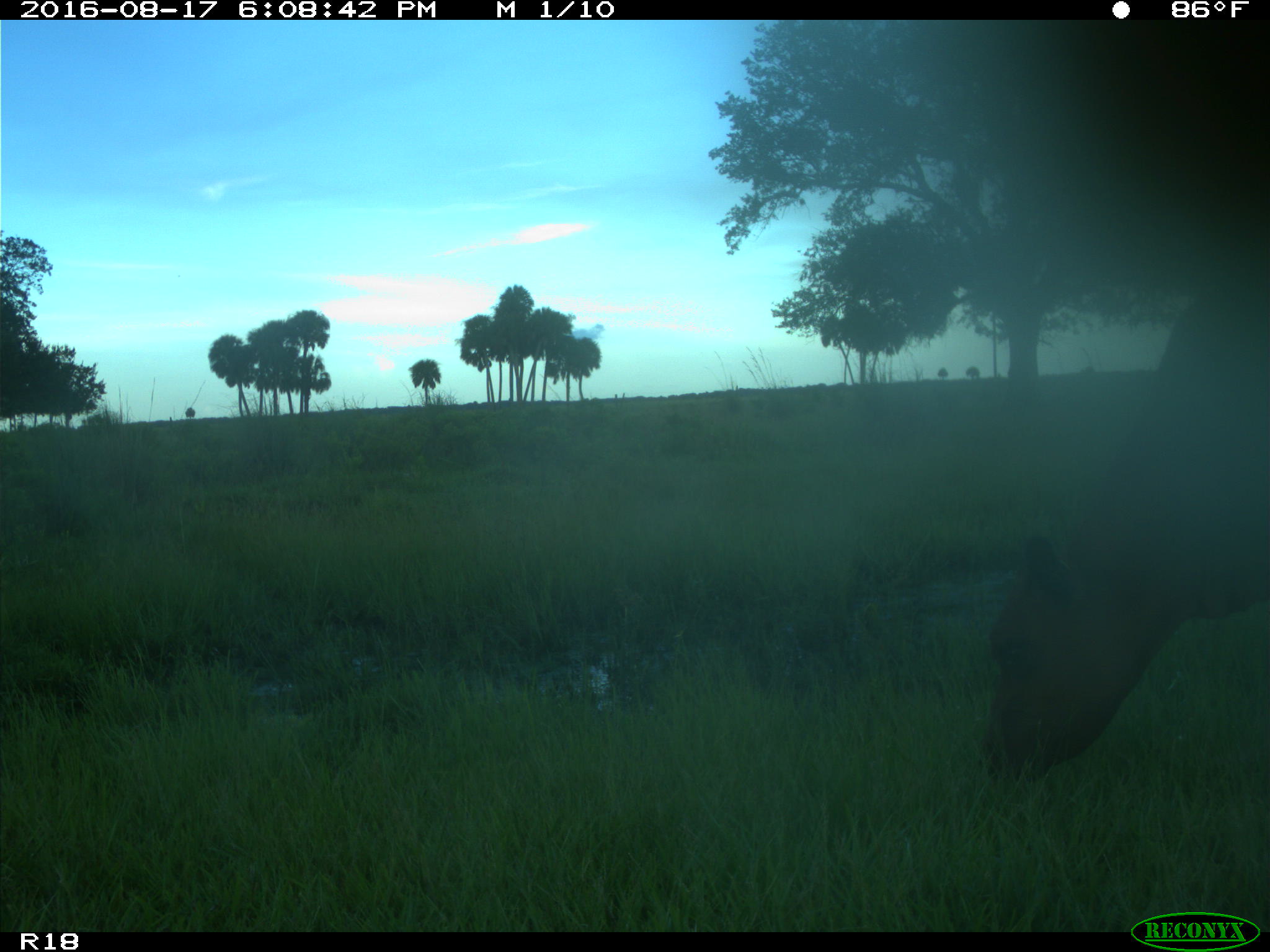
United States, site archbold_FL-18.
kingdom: Animalia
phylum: Chordata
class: Mammalia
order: Artiodactyla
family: Bovidae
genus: Bos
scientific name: Bos taurus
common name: domestic cow